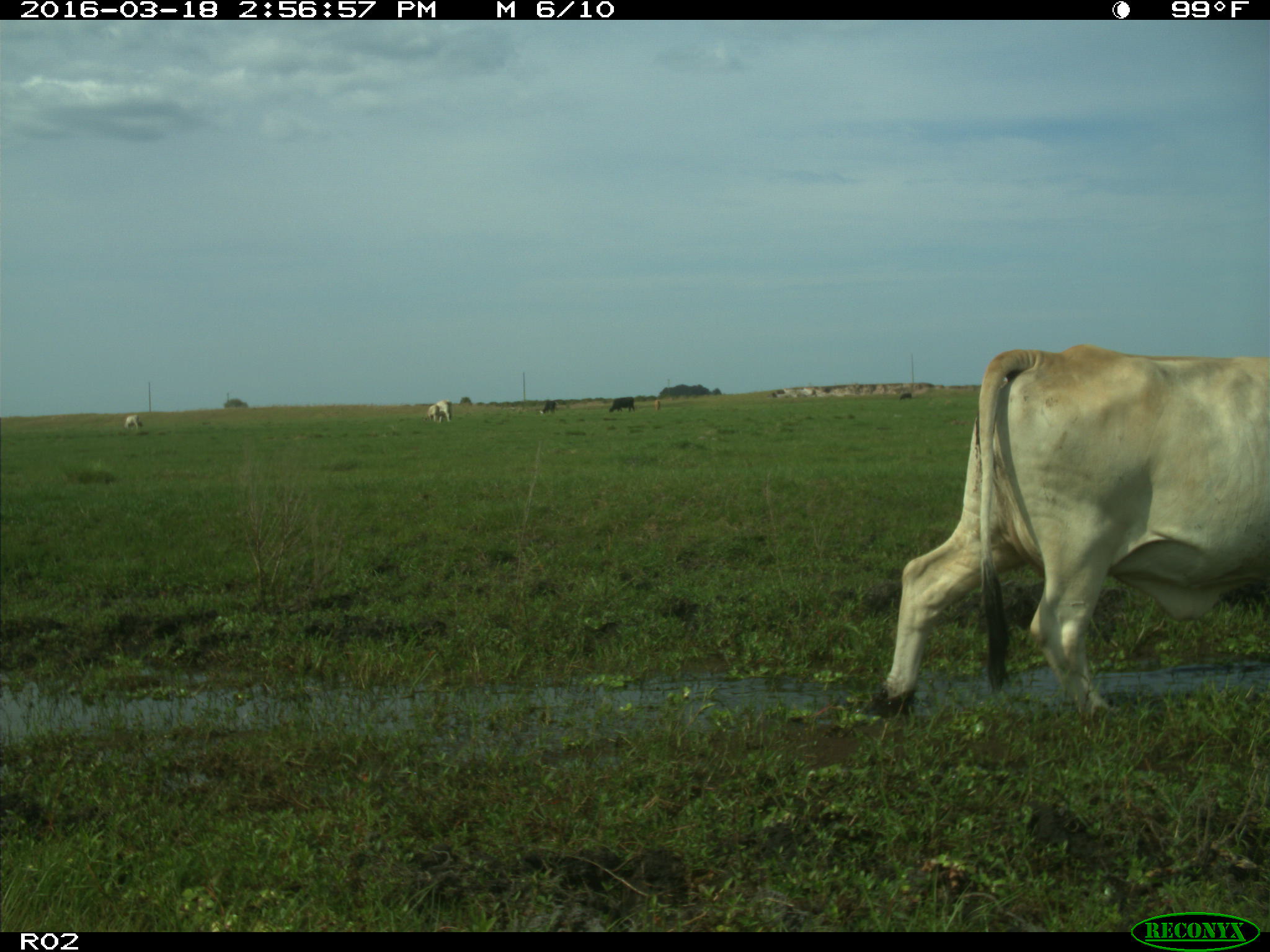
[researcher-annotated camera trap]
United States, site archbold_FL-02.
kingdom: Animalia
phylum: Chordata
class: Mammalia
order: Artiodactyla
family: Bovidae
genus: Bos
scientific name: Bos taurus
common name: domestic cow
Bos taurus (domestic cow).